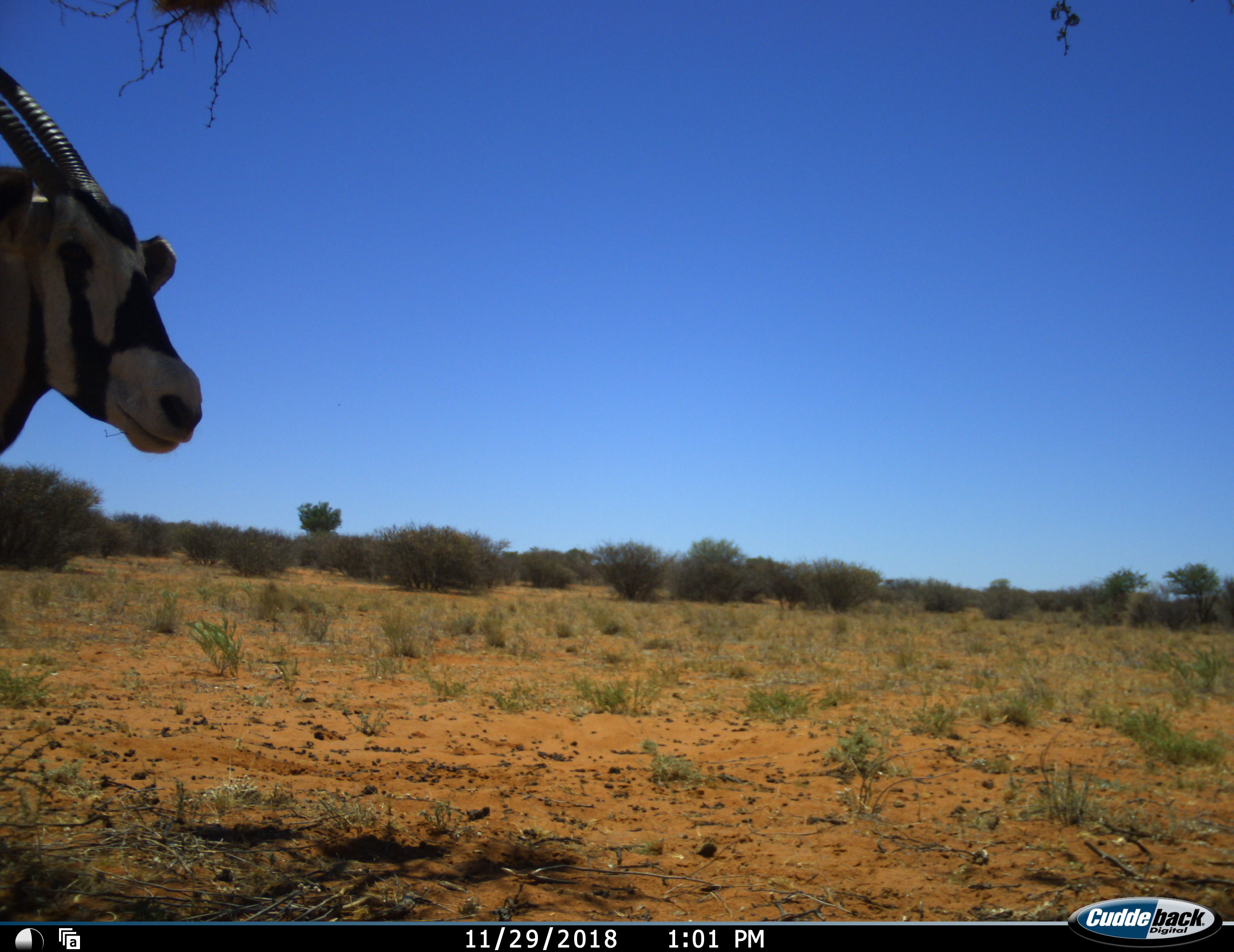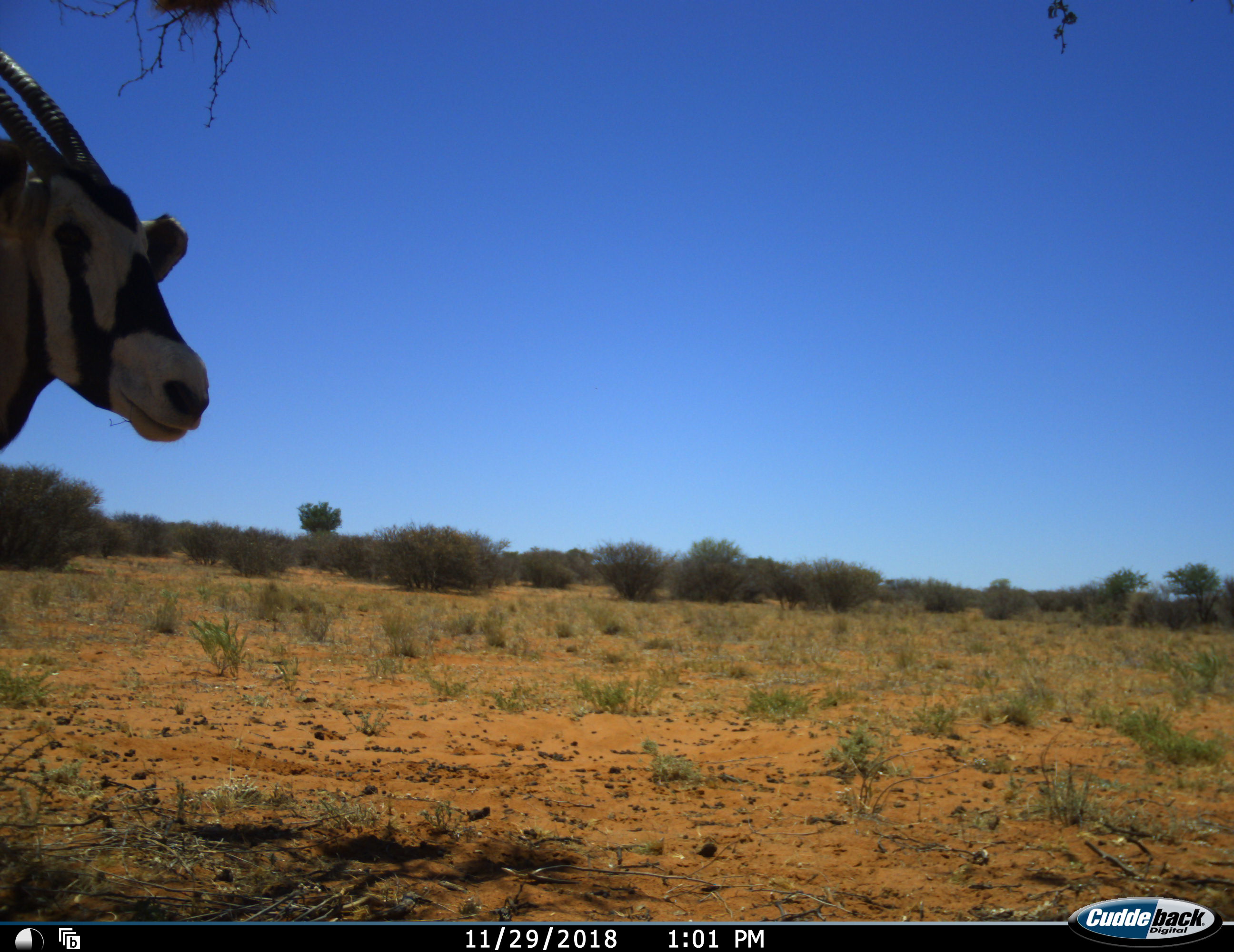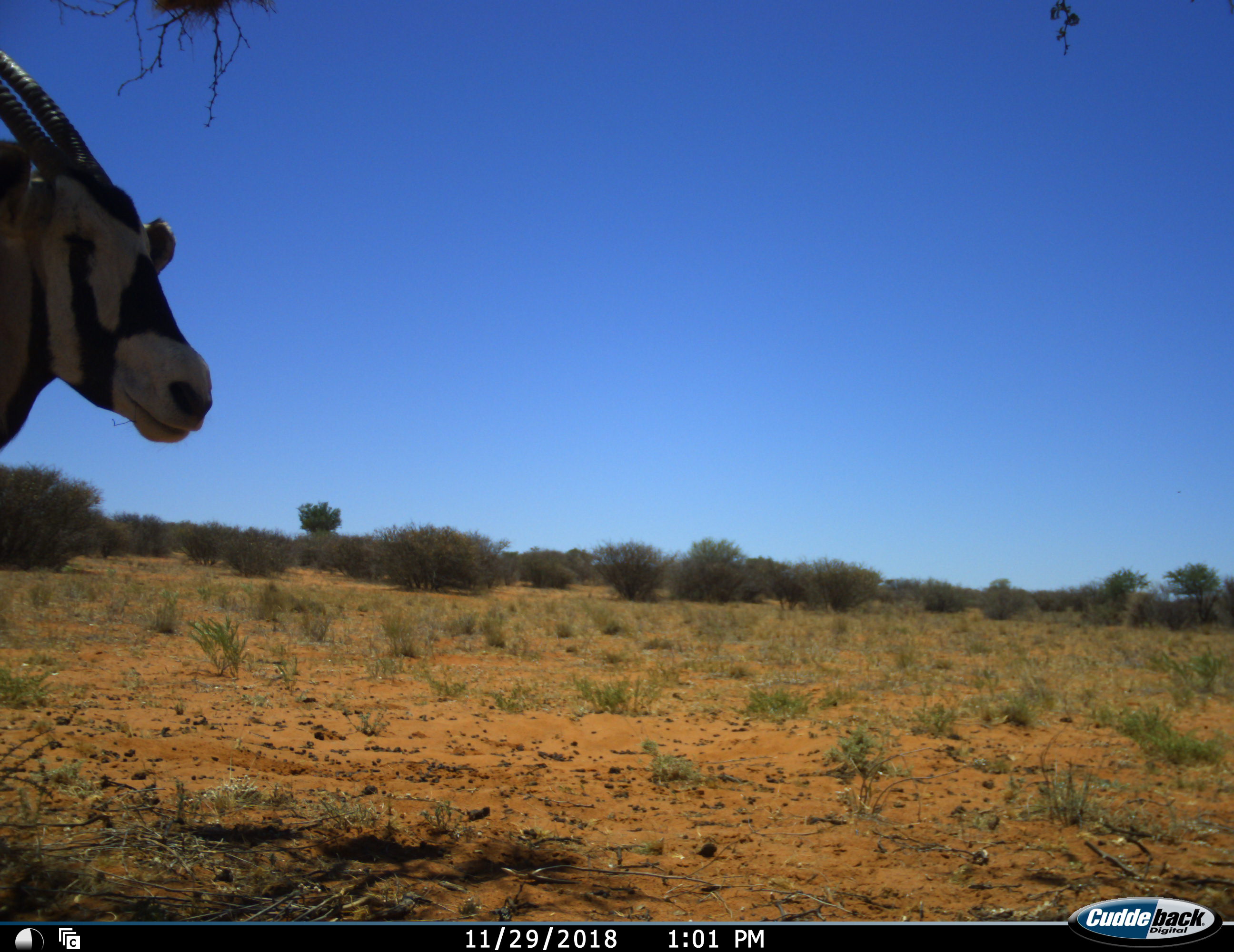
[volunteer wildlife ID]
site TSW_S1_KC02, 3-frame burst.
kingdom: Animalia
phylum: Chordata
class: Mammalia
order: Artiodactyla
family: Bovidae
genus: Oryx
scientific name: Oryx gazella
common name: gemsbok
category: oryx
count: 1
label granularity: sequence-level